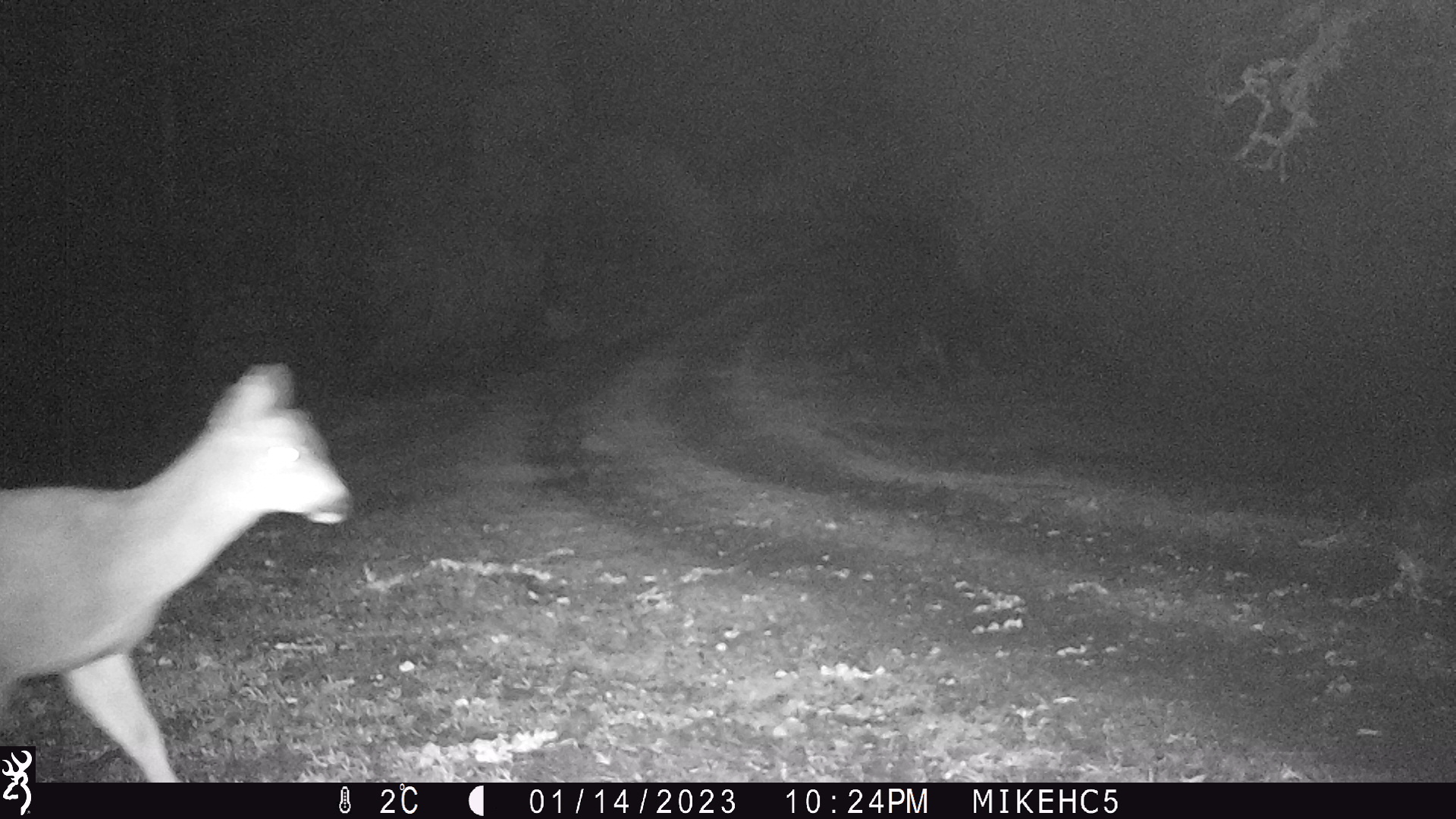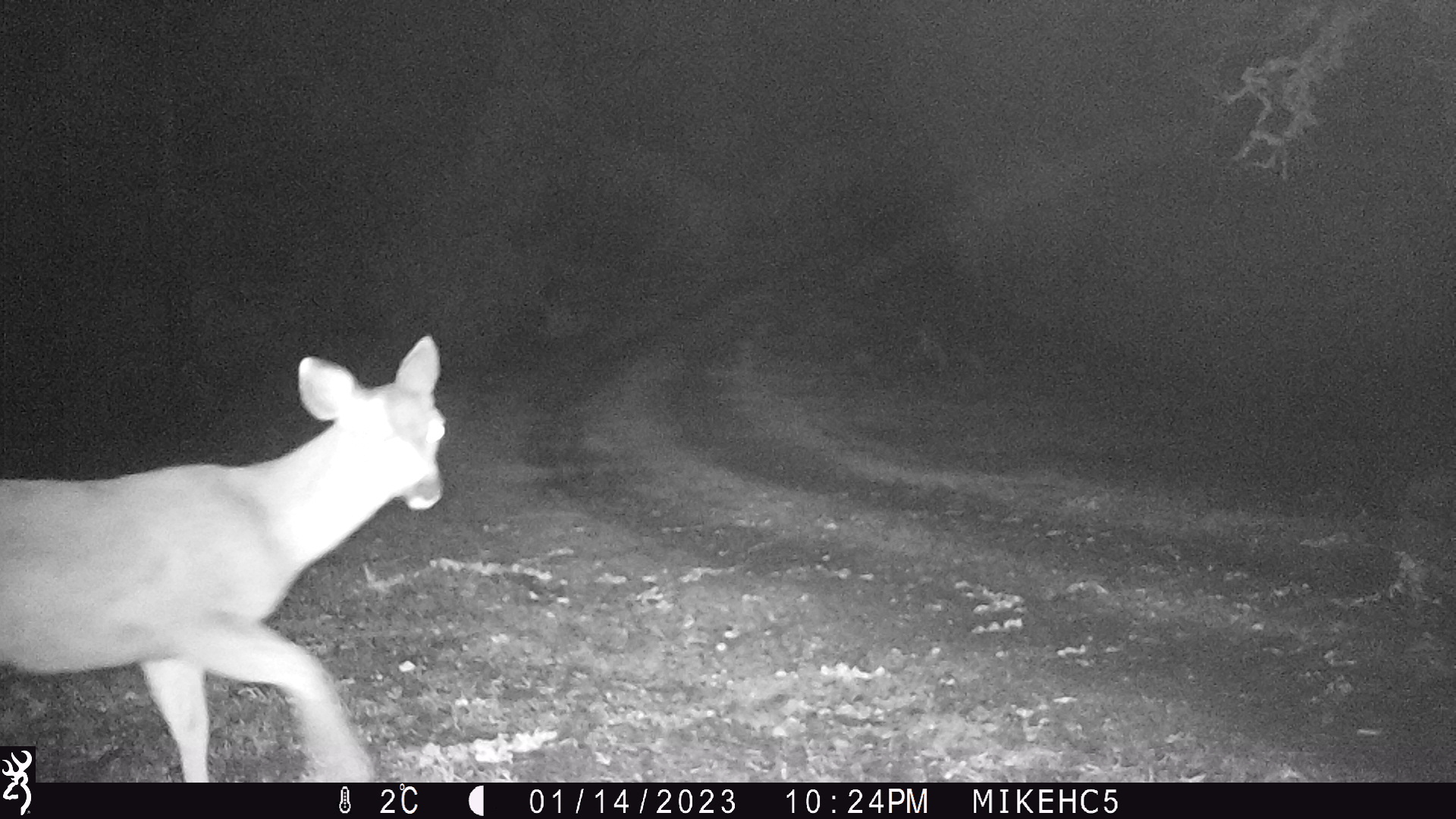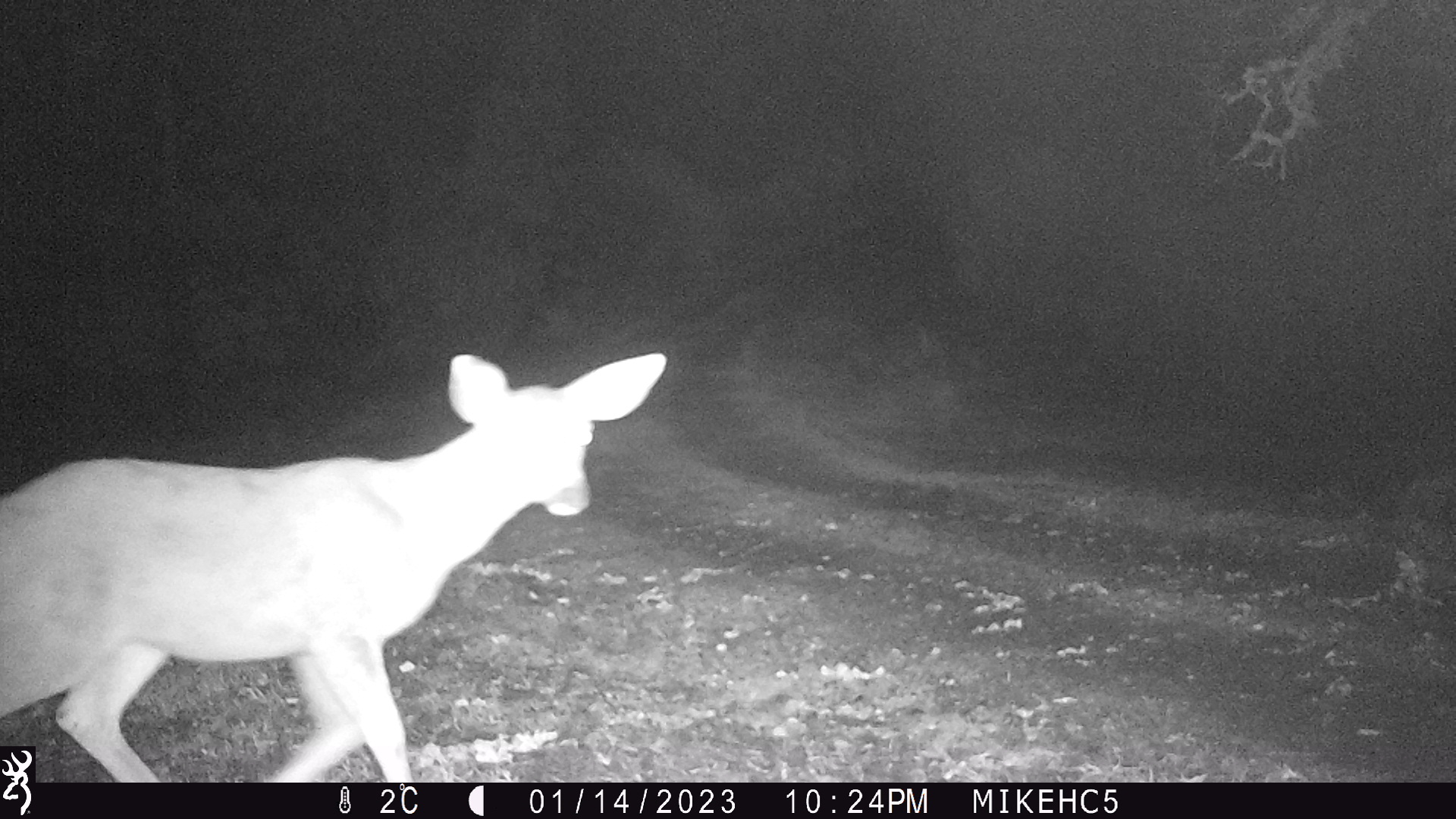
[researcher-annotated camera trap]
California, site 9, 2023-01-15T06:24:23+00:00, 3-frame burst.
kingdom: Animalia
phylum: Chordata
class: Mammalia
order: Artiodactyla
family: Cervidae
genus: Odocoileus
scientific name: Odocoileus hemionus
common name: mule deer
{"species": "mule deer (Odocoileus hemionus)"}